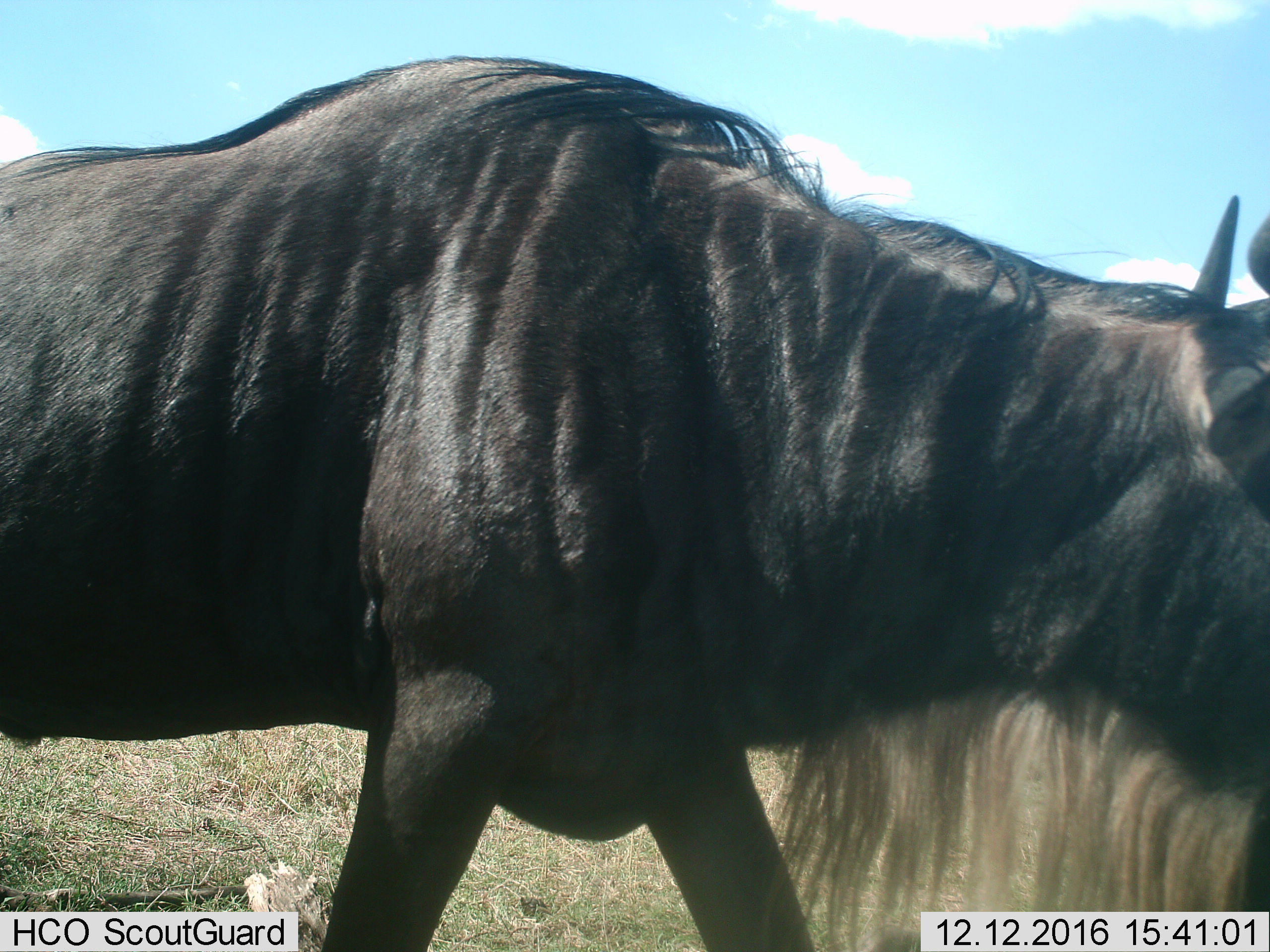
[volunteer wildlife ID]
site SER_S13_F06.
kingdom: Animalia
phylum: Chordata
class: Mammalia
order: Artiodactyla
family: Bovidae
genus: Connochaetes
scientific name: Connochaetes taurinus taurinus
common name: blue wildebeest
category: wildebeestblue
Wildebeestblue (blue wildebeest) (Connochaetes taurinus taurinus), count 1. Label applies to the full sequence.